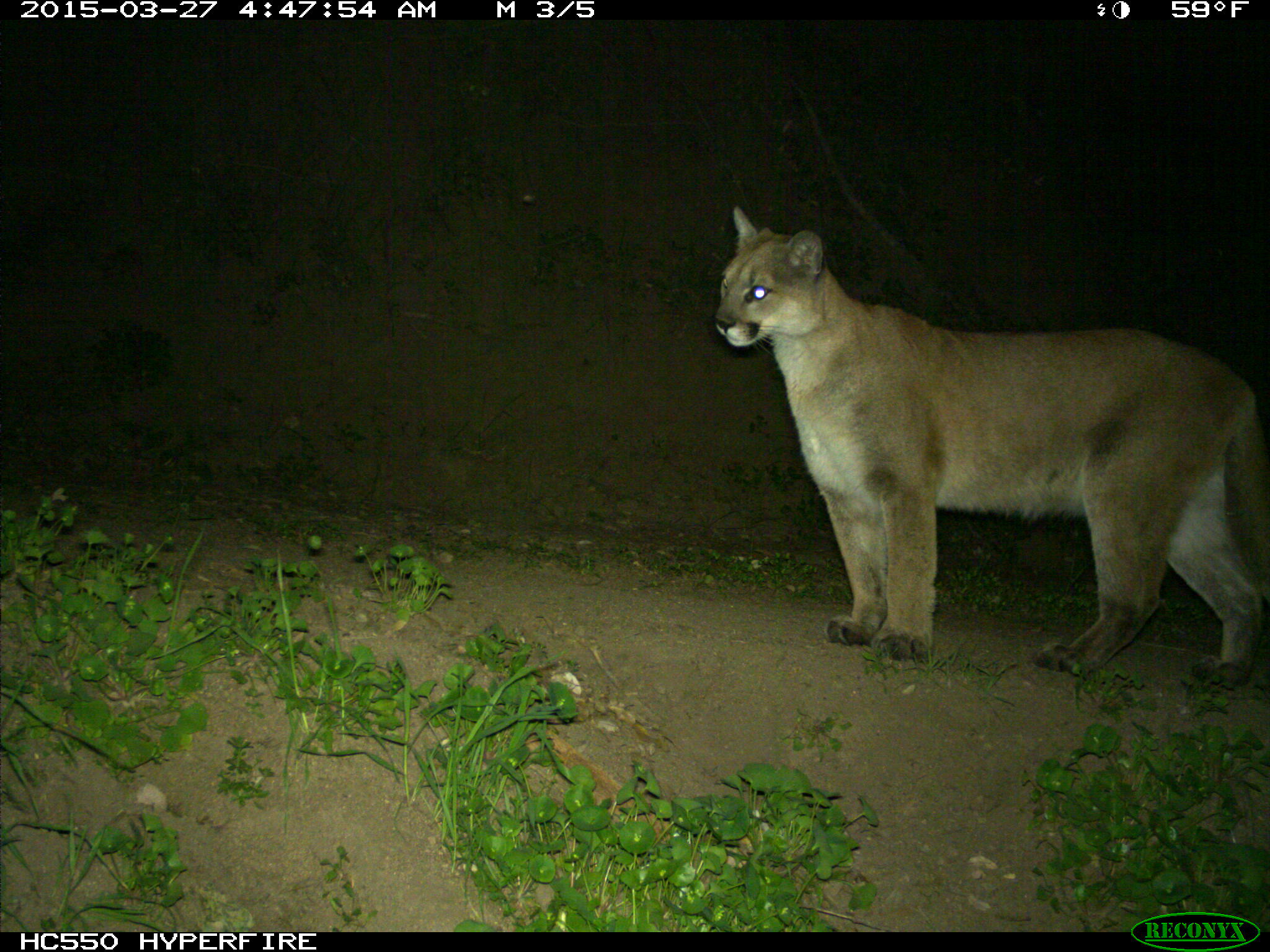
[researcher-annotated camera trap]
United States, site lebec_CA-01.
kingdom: Animalia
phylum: Chordata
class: Mammalia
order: Carnivora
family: Felidae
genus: Puma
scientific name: Puma concolor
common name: mountain lion